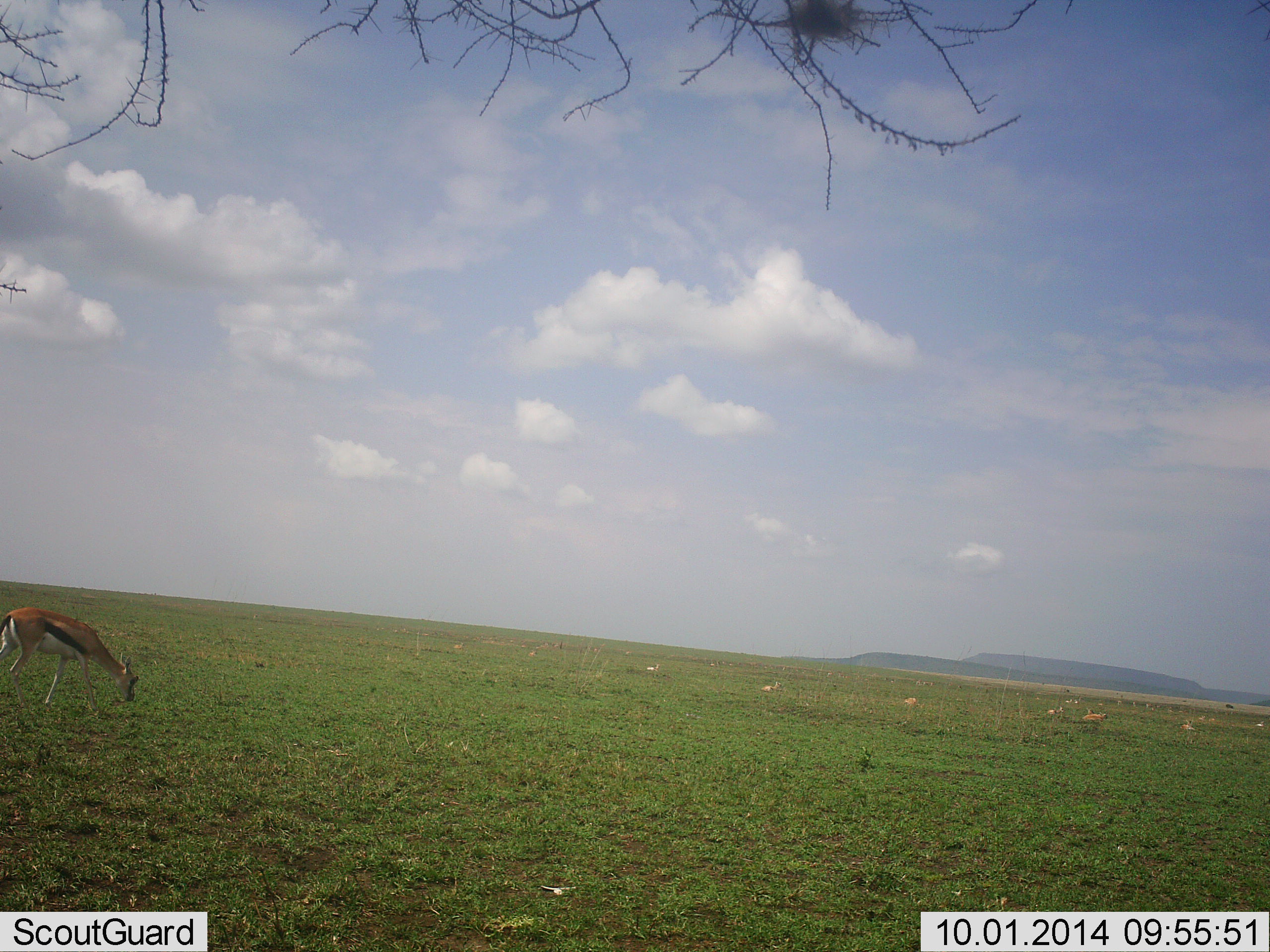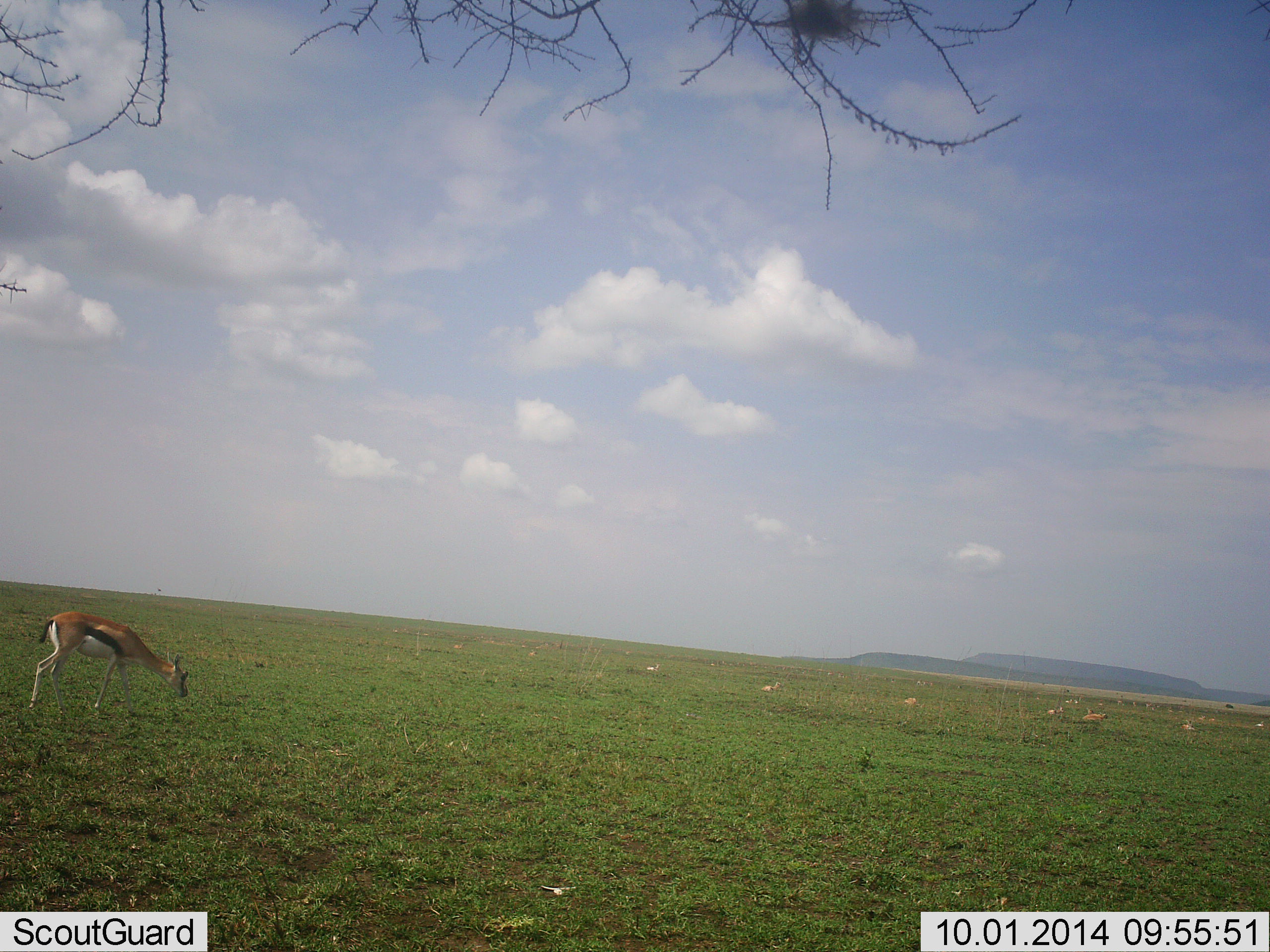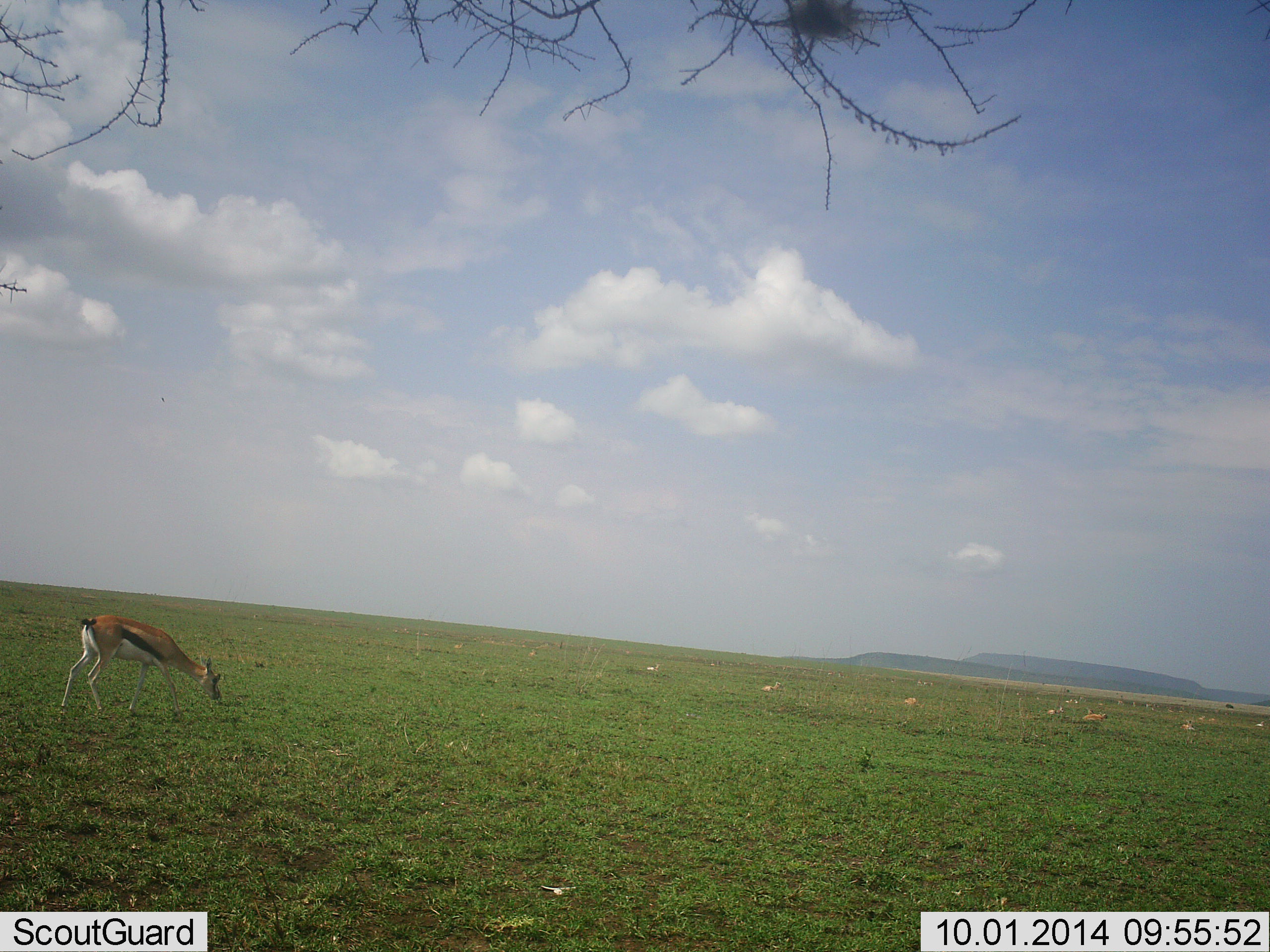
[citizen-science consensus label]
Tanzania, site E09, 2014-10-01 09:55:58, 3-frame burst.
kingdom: Animalia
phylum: Chordata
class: Mammalia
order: Artiodactyla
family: Bovidae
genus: Eudorcas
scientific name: Eudorcas thomsonii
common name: thomson's gazelle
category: gazellethomsons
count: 1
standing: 10%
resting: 10%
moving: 60%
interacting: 0%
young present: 0%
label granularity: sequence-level